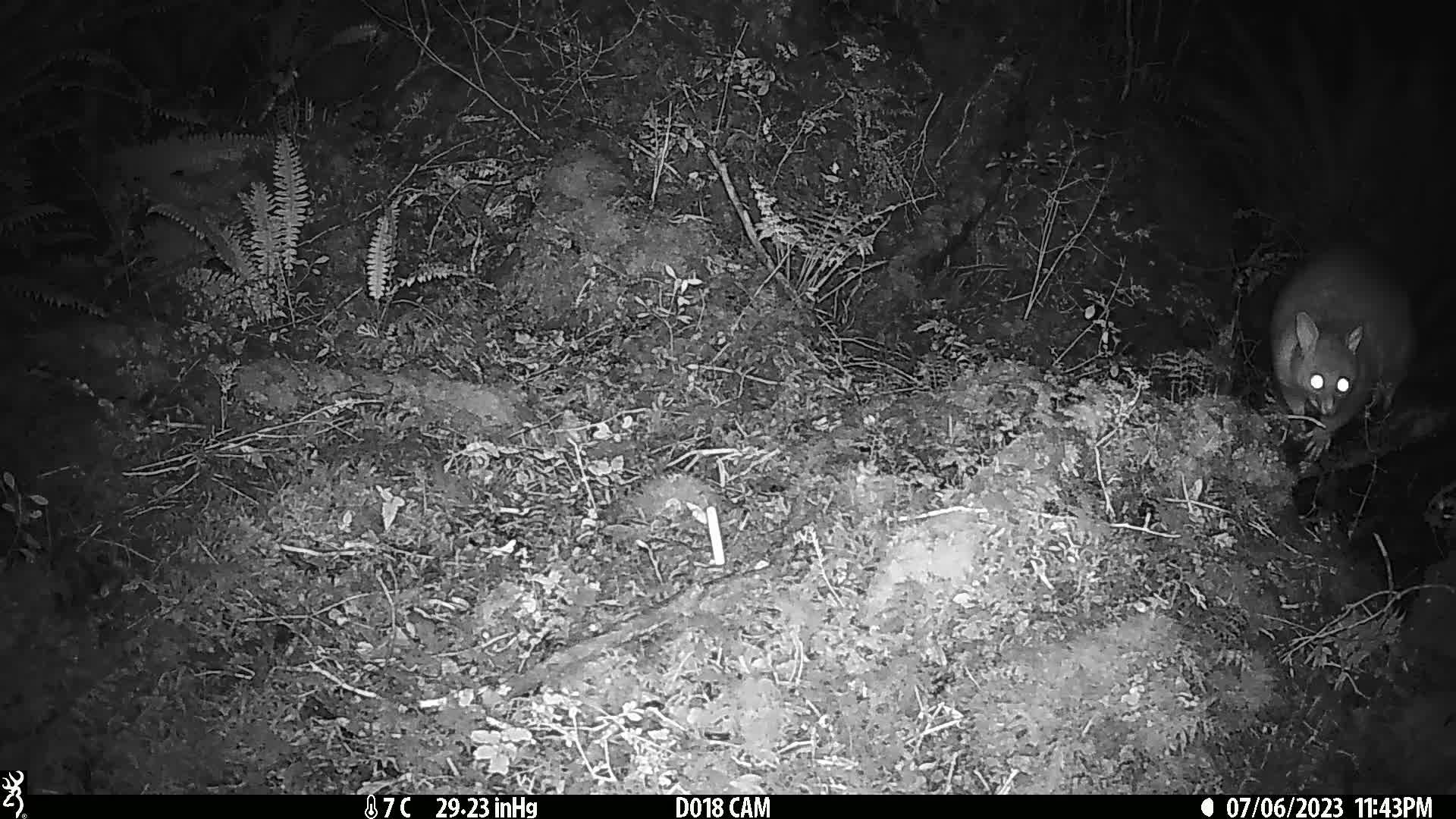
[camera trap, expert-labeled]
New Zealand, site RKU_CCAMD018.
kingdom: Animalia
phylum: Chordata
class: Mammalia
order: Diprotodontia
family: Phalangeridae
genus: Trichosurus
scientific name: Trichosurus vulpecula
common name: common brushtail possum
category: possum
Possum (common brushtail possum) (Trichosurus vulpecula).